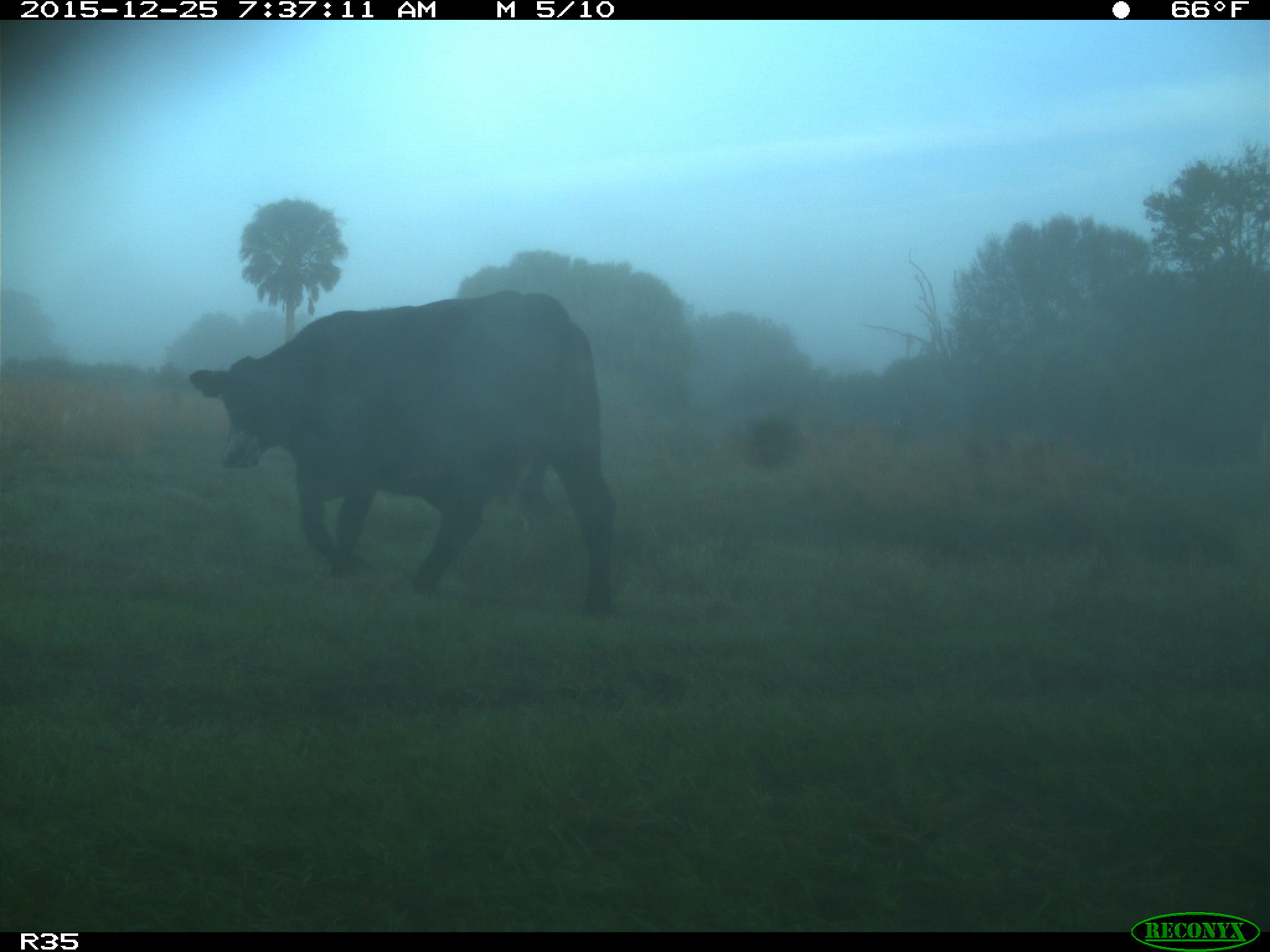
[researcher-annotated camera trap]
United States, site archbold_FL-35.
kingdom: Animalia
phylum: Chordata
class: Mammalia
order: Artiodactyla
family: Bovidae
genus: Bos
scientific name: Bos taurus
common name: domestic cow